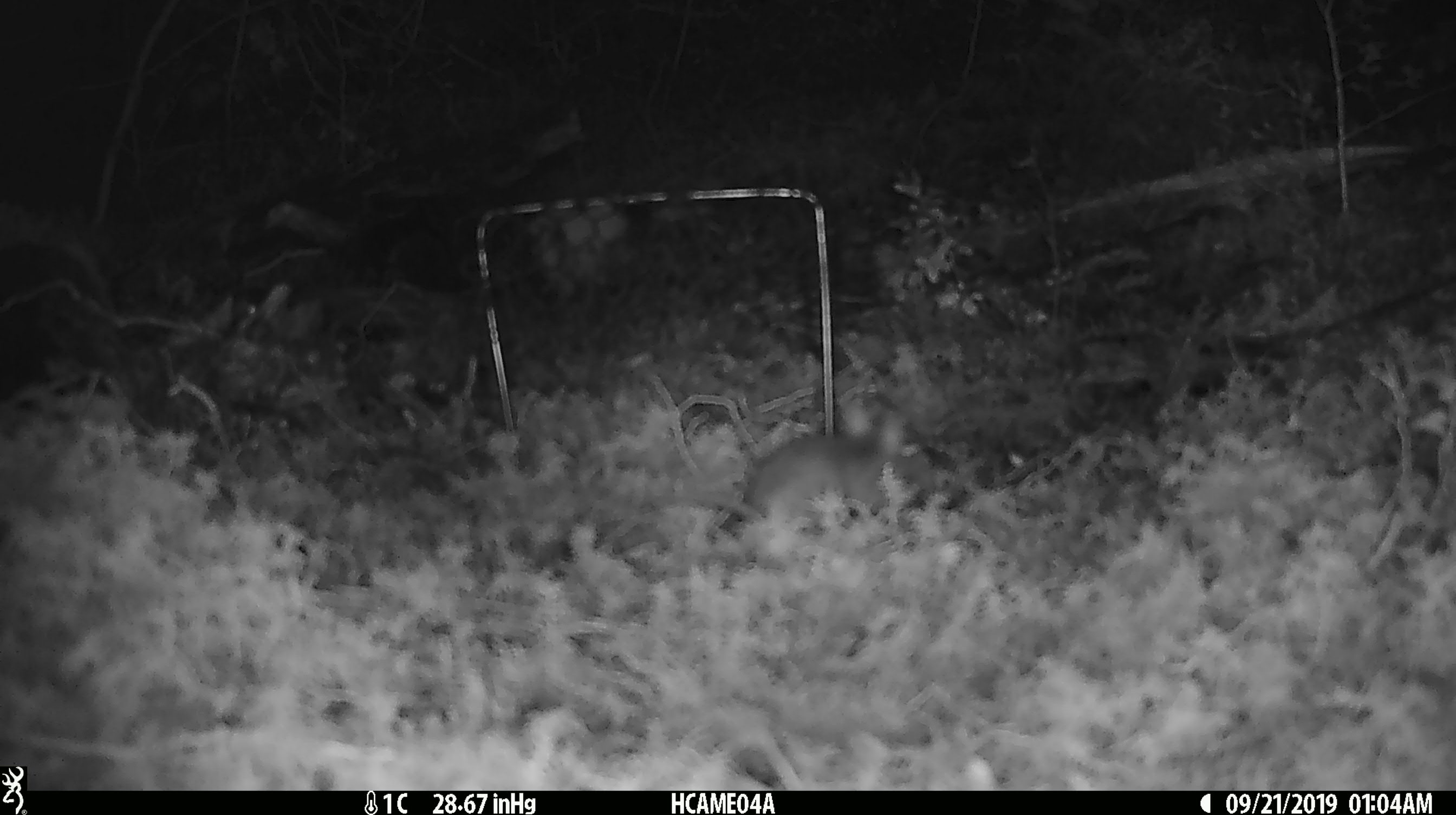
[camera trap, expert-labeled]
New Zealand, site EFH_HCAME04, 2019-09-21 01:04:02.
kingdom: Animalia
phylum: Chordata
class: Mammalia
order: Rodentia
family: Muridae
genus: Mus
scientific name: Mus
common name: mouse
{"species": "mouse (Mus)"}